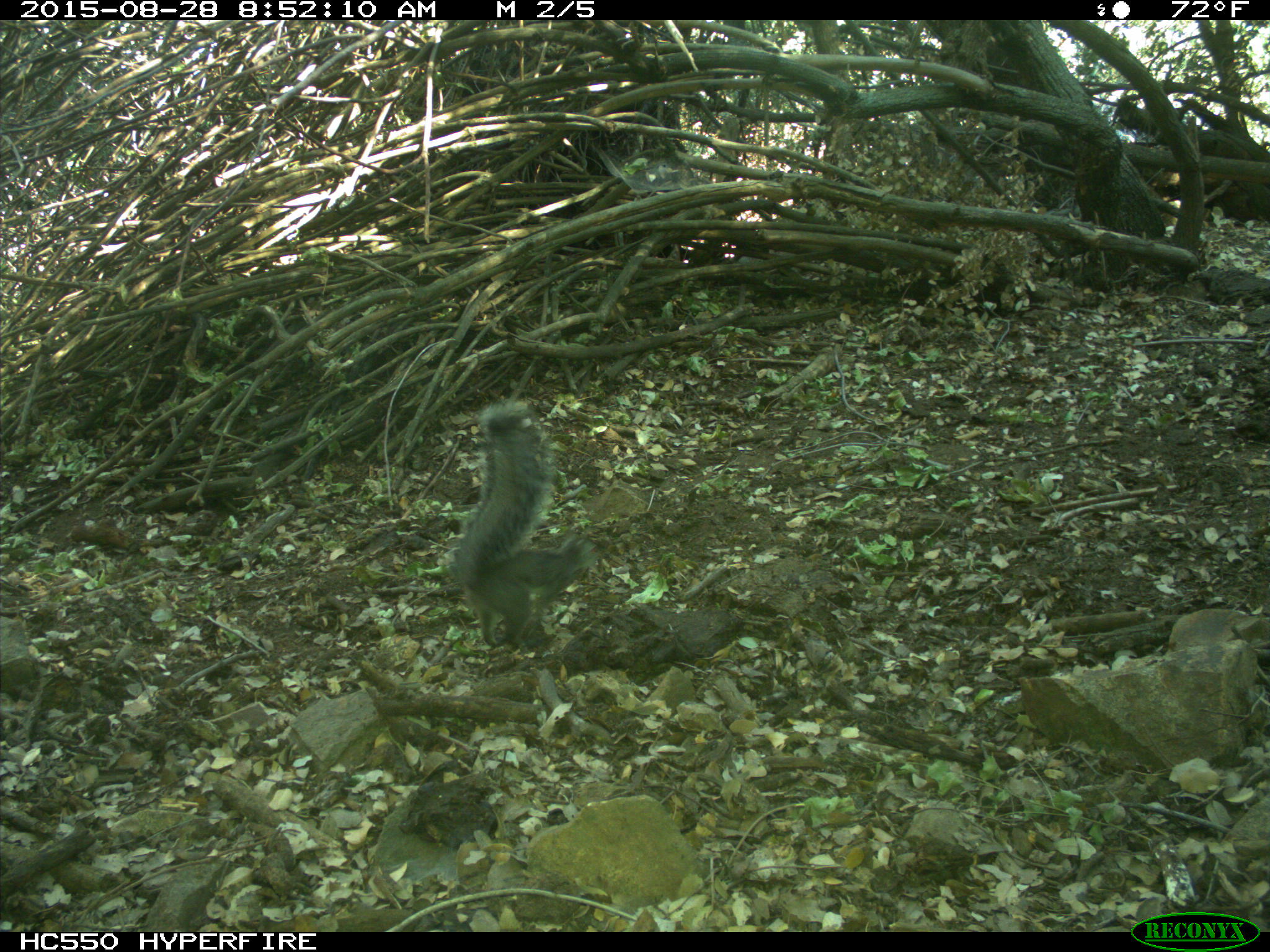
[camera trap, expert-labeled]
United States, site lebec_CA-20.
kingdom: Animalia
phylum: Chordata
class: Mammalia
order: Rodentia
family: Sciuridae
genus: Sciurus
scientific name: Sciurus carolinensis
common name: eastern gray squirrel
Sciurus carolinensis (eastern gray squirrel).